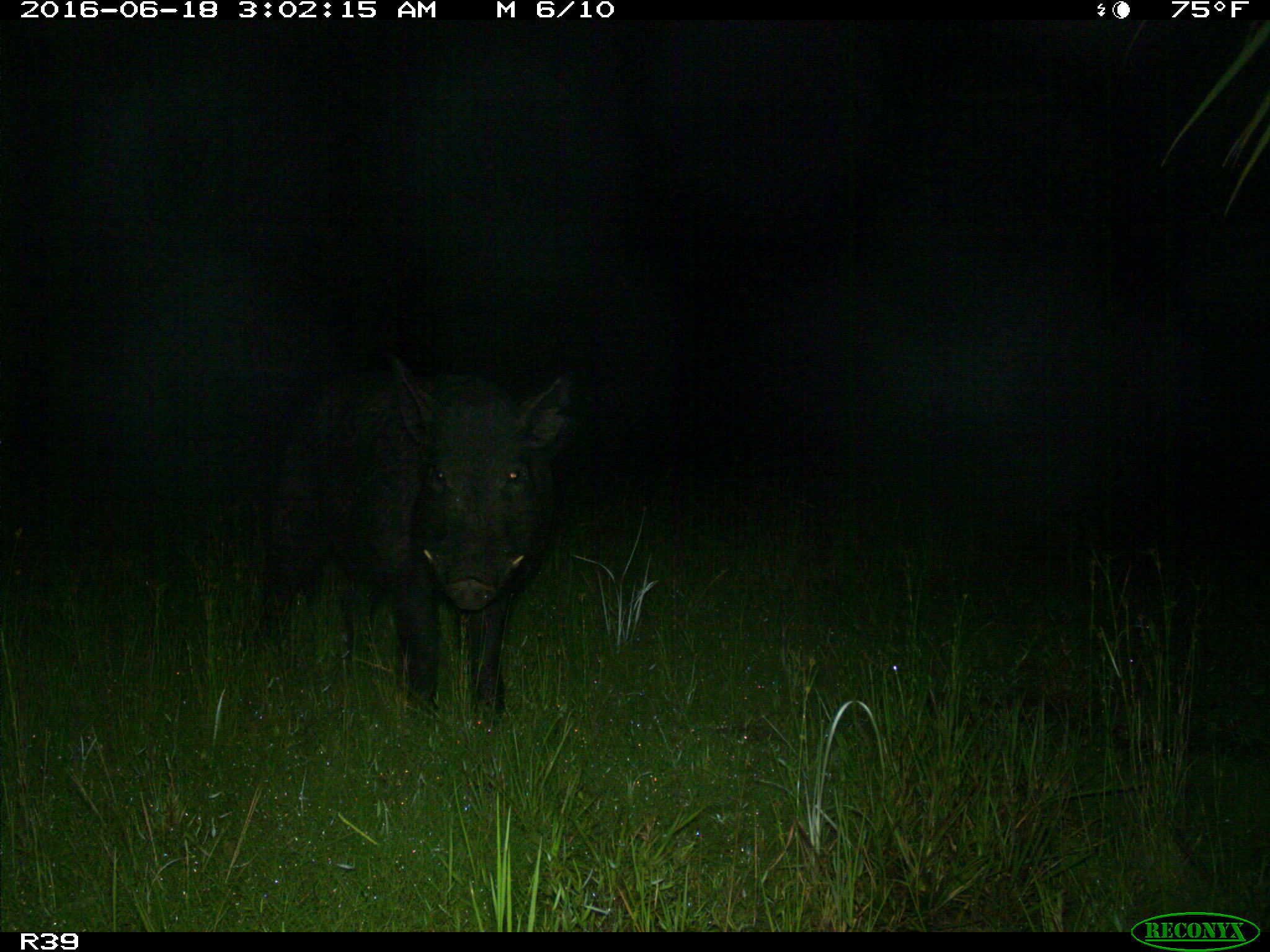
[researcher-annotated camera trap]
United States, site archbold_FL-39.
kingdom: Animalia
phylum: Chordata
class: Mammalia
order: Artiodactyla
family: Suidae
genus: Sus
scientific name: Sus scrofa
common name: wild boar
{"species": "Sus scrofa (wild boar)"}